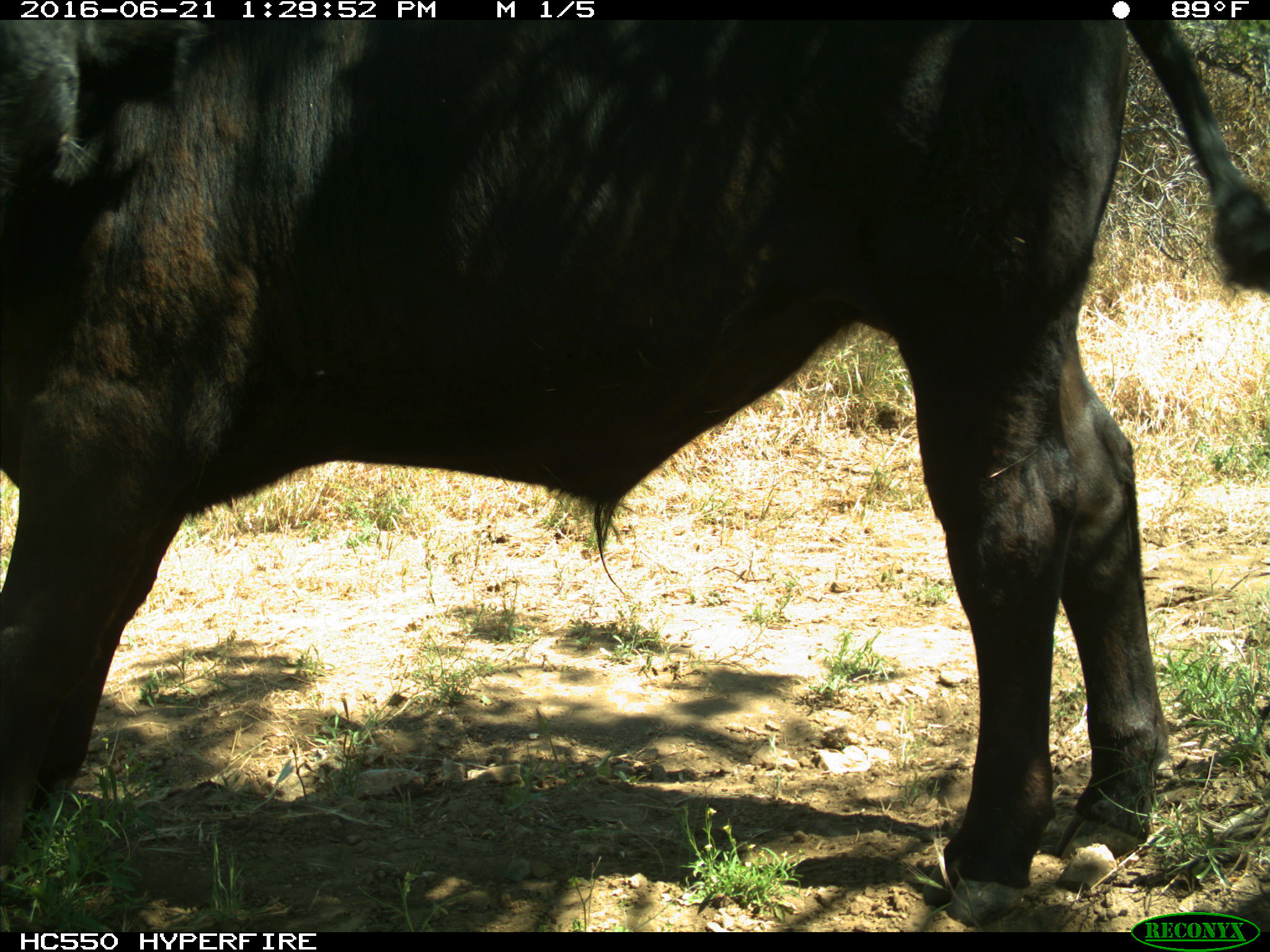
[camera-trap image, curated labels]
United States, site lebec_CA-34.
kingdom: Animalia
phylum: Chordata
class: Mammalia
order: Artiodactyla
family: Bovidae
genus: Bos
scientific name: Bos taurus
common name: domestic cow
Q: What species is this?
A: Bos taurus (domestic cow).